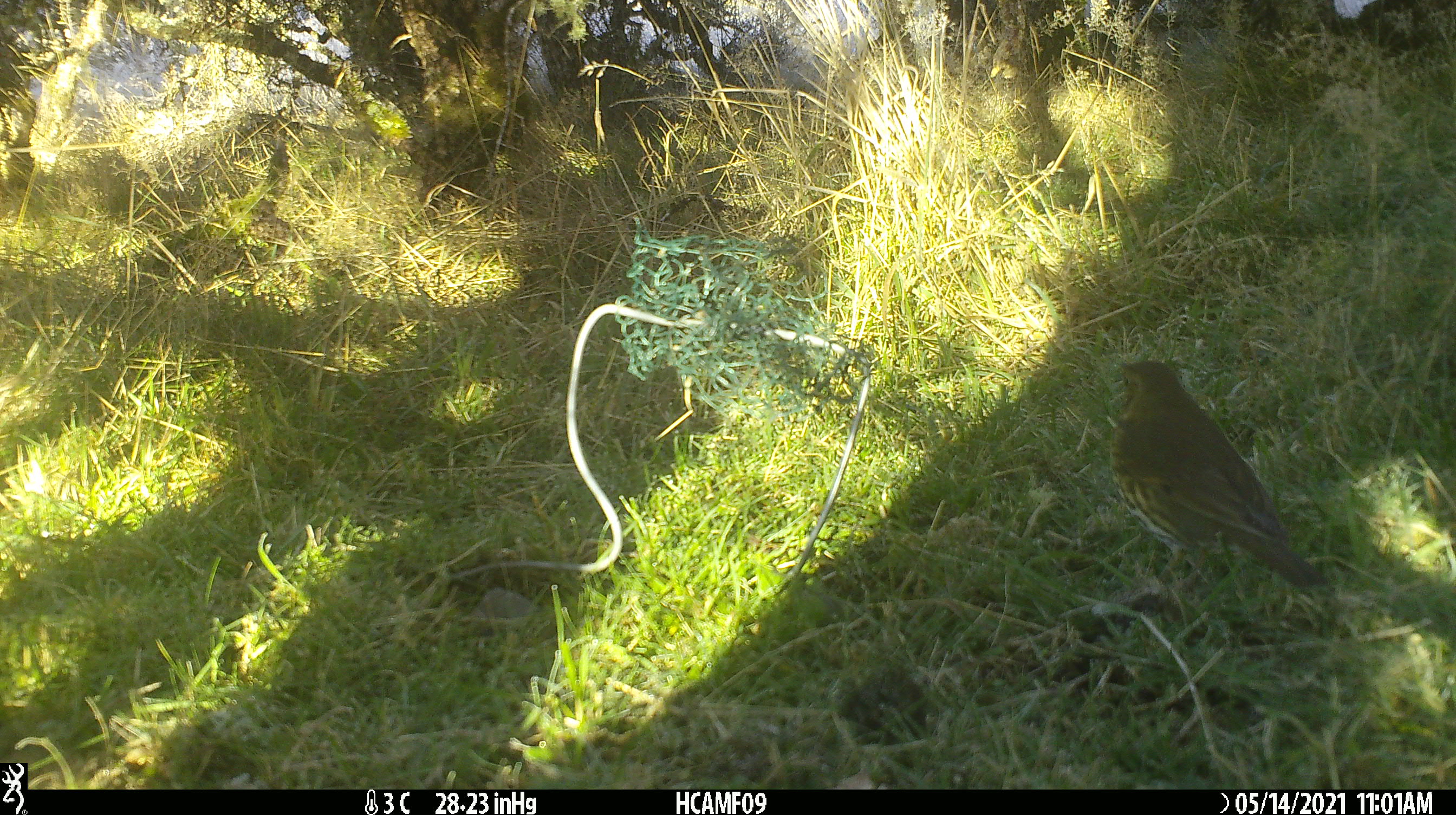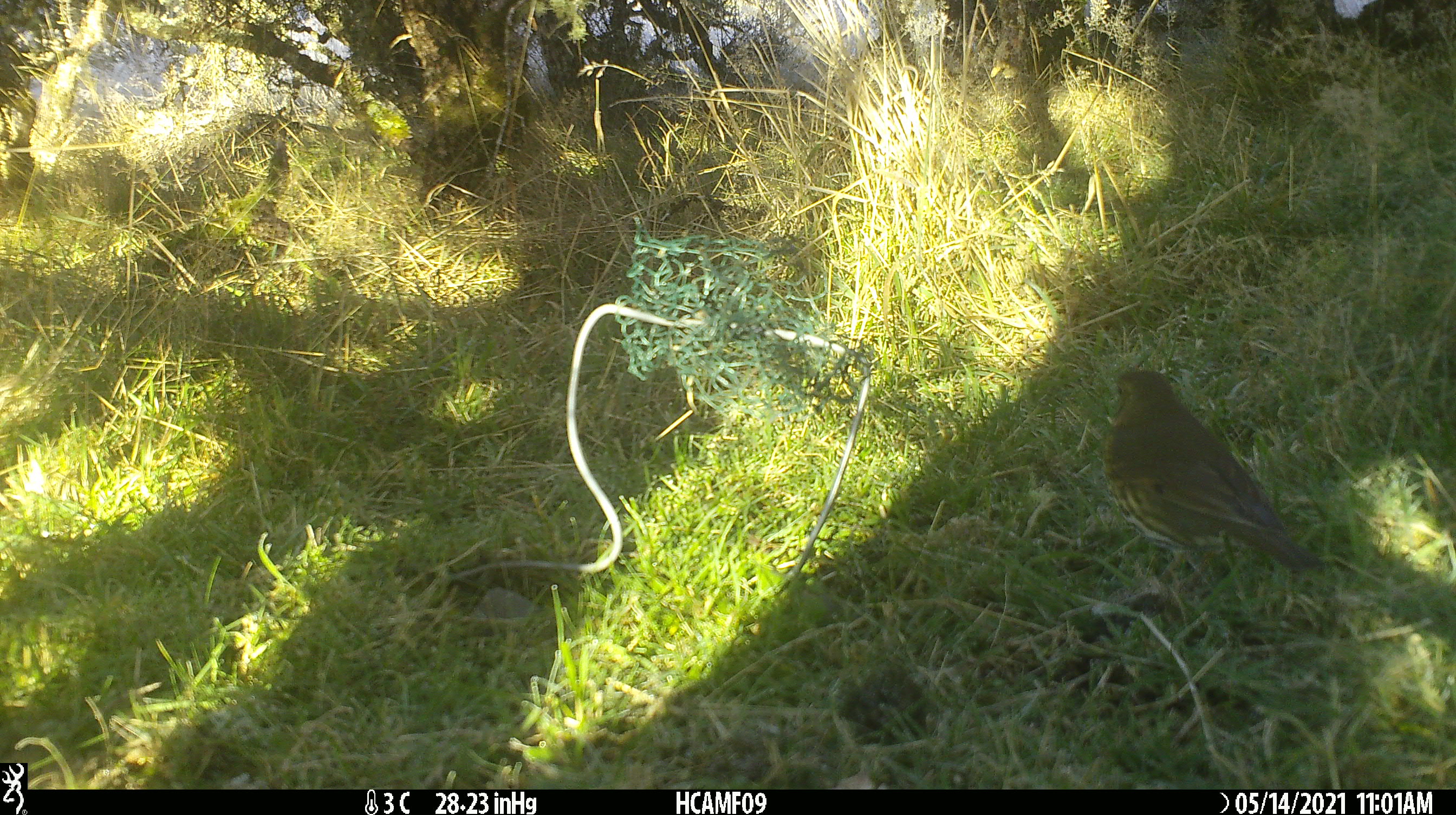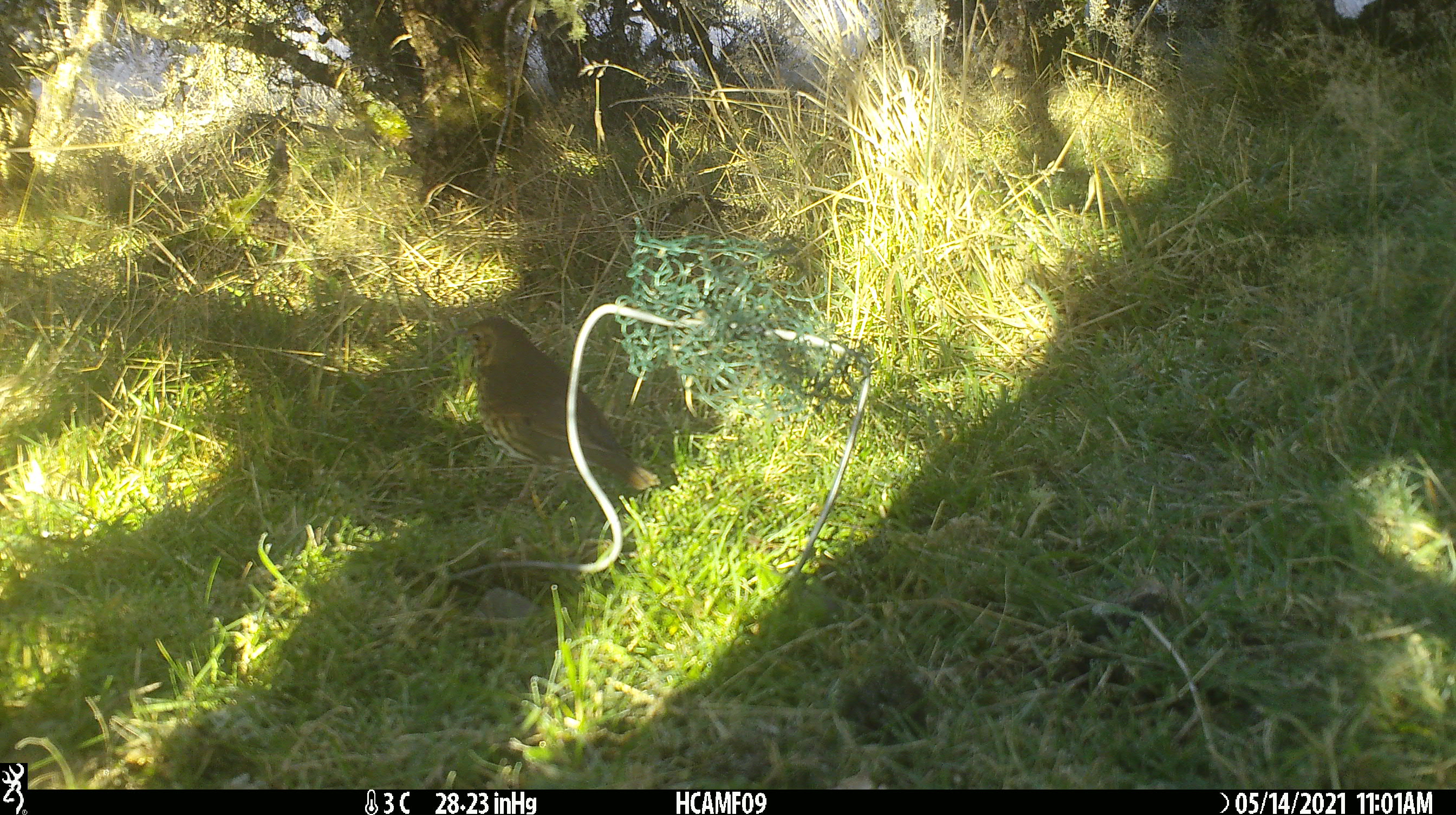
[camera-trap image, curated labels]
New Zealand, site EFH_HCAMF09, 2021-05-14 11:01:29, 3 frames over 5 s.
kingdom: Animalia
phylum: Chordata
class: Aves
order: Passeriformes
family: Turdidae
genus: Turdus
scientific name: Turdus philomelos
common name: song thrush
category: thrush